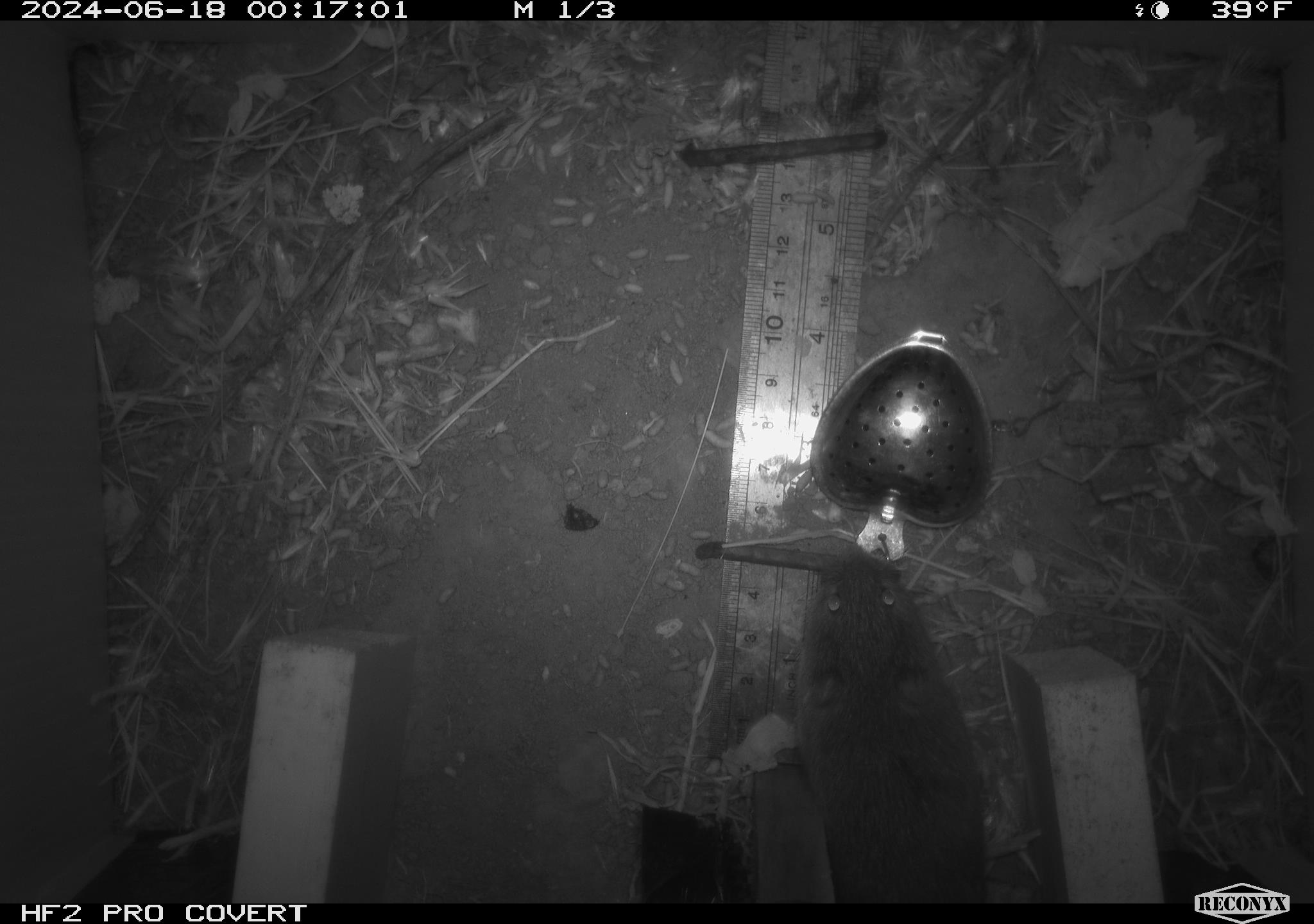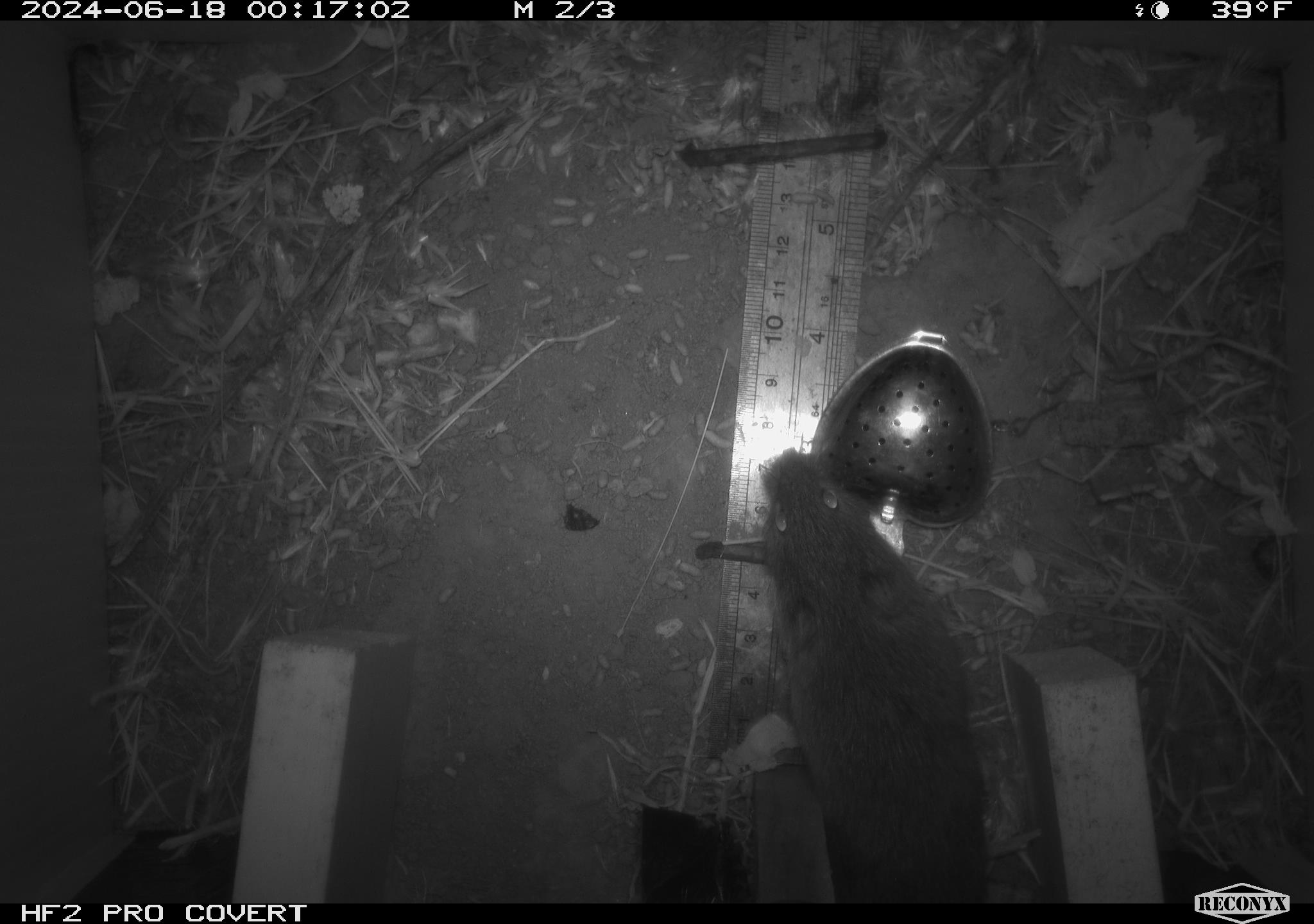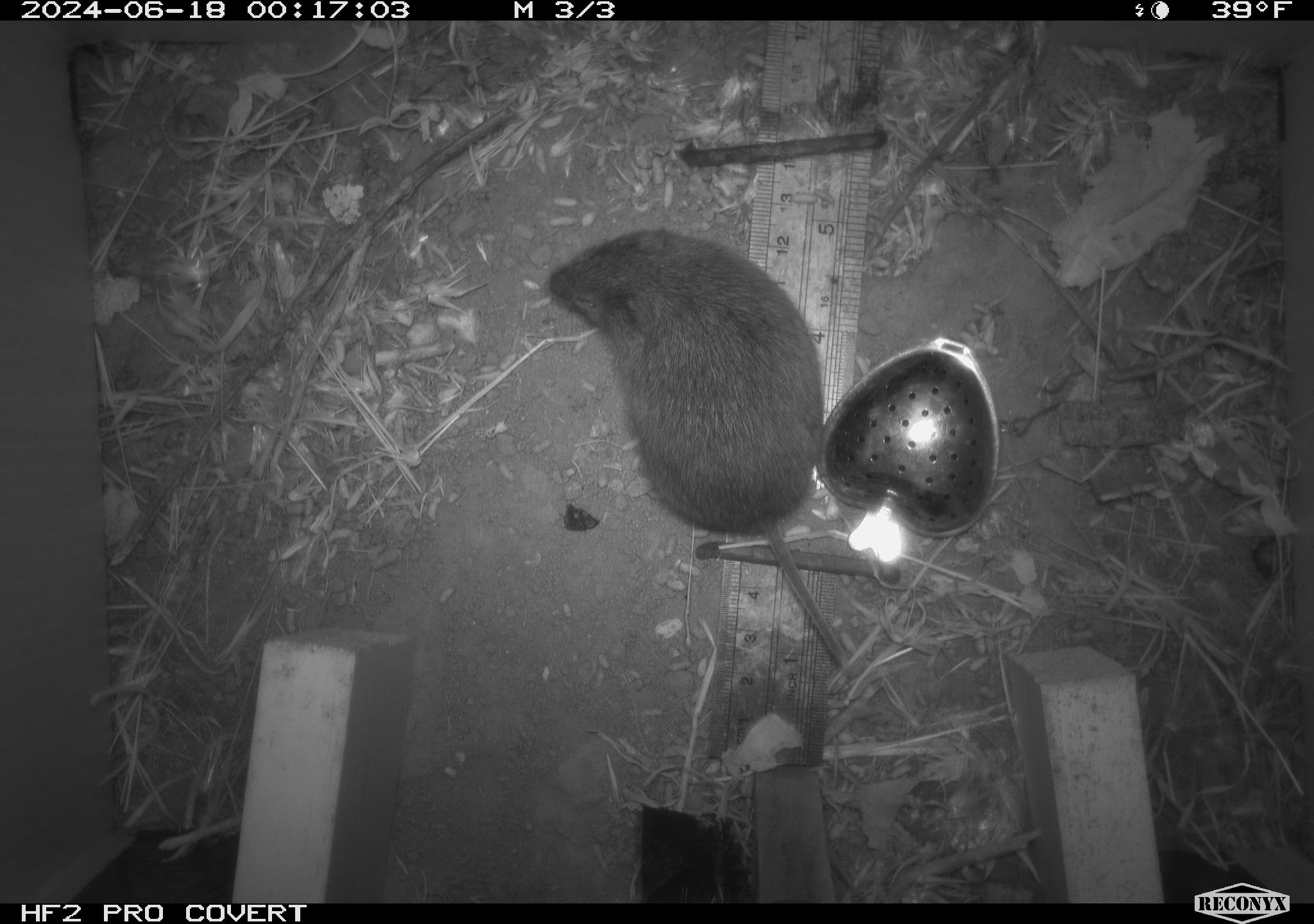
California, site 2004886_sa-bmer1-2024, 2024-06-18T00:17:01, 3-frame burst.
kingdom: Animalia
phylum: Chordata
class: Mammalia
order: Rodentia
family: Cricetidae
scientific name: Cricetidae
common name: hamsters, voles, lemmings, and allies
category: cricetidae family